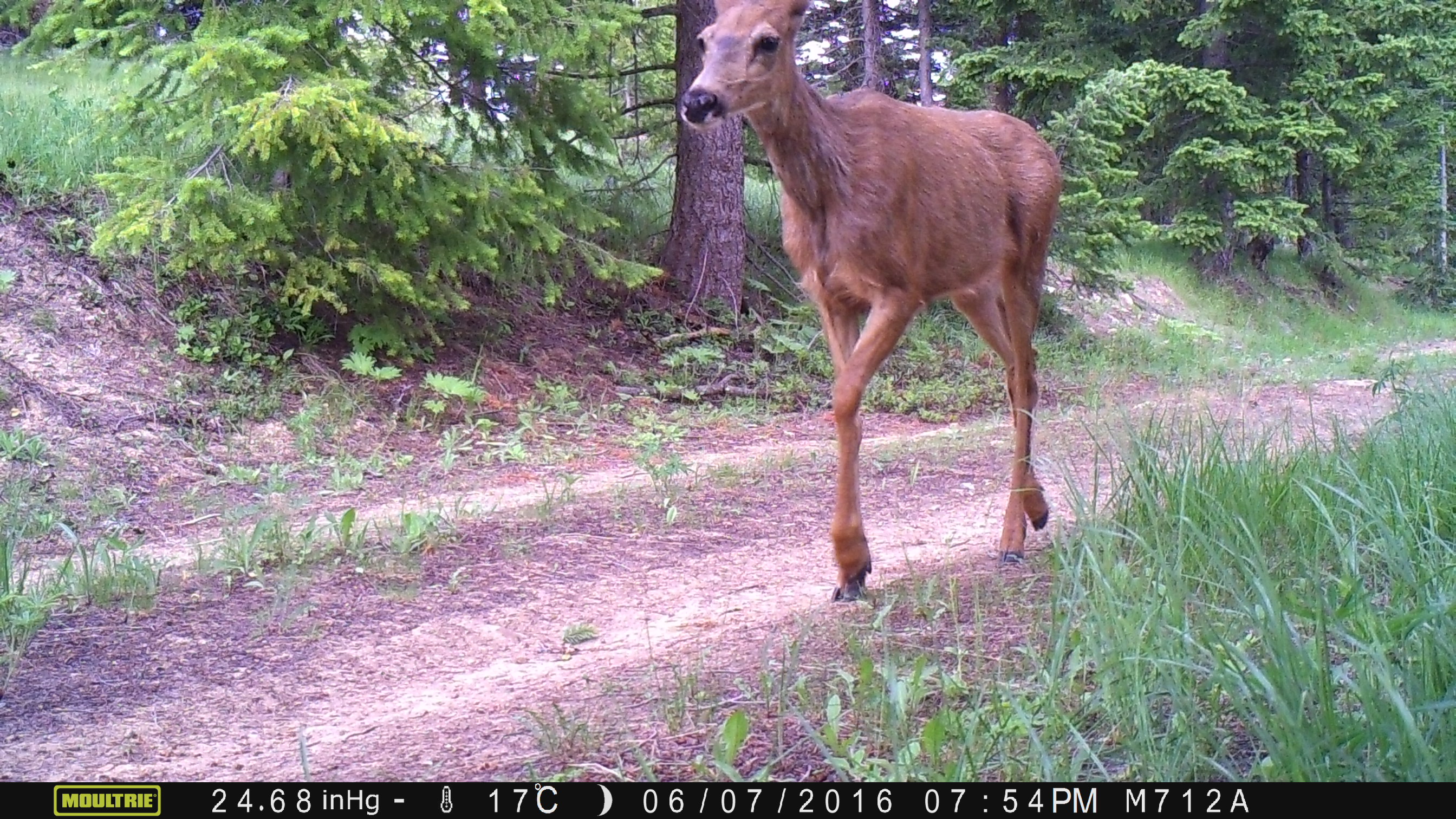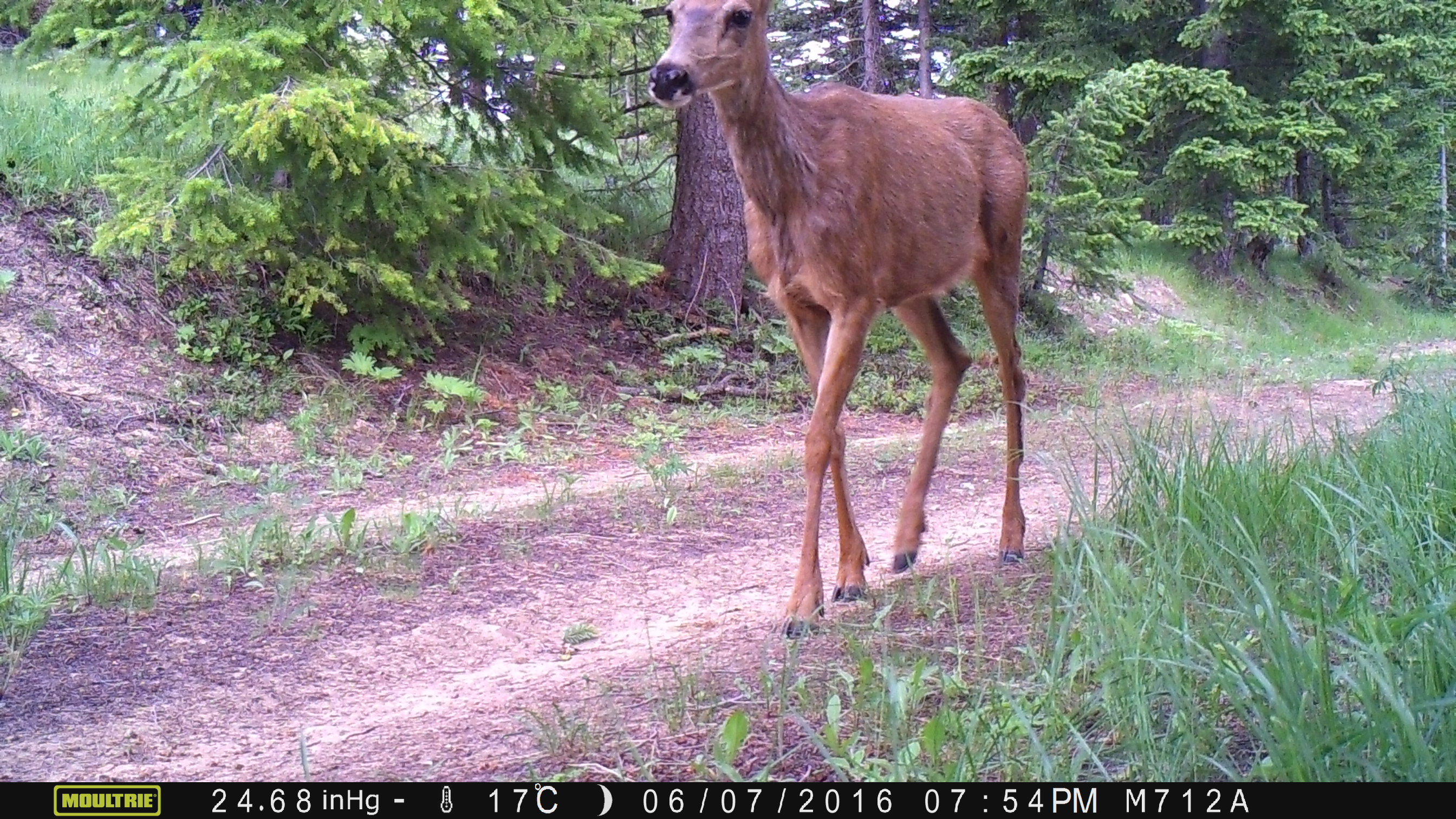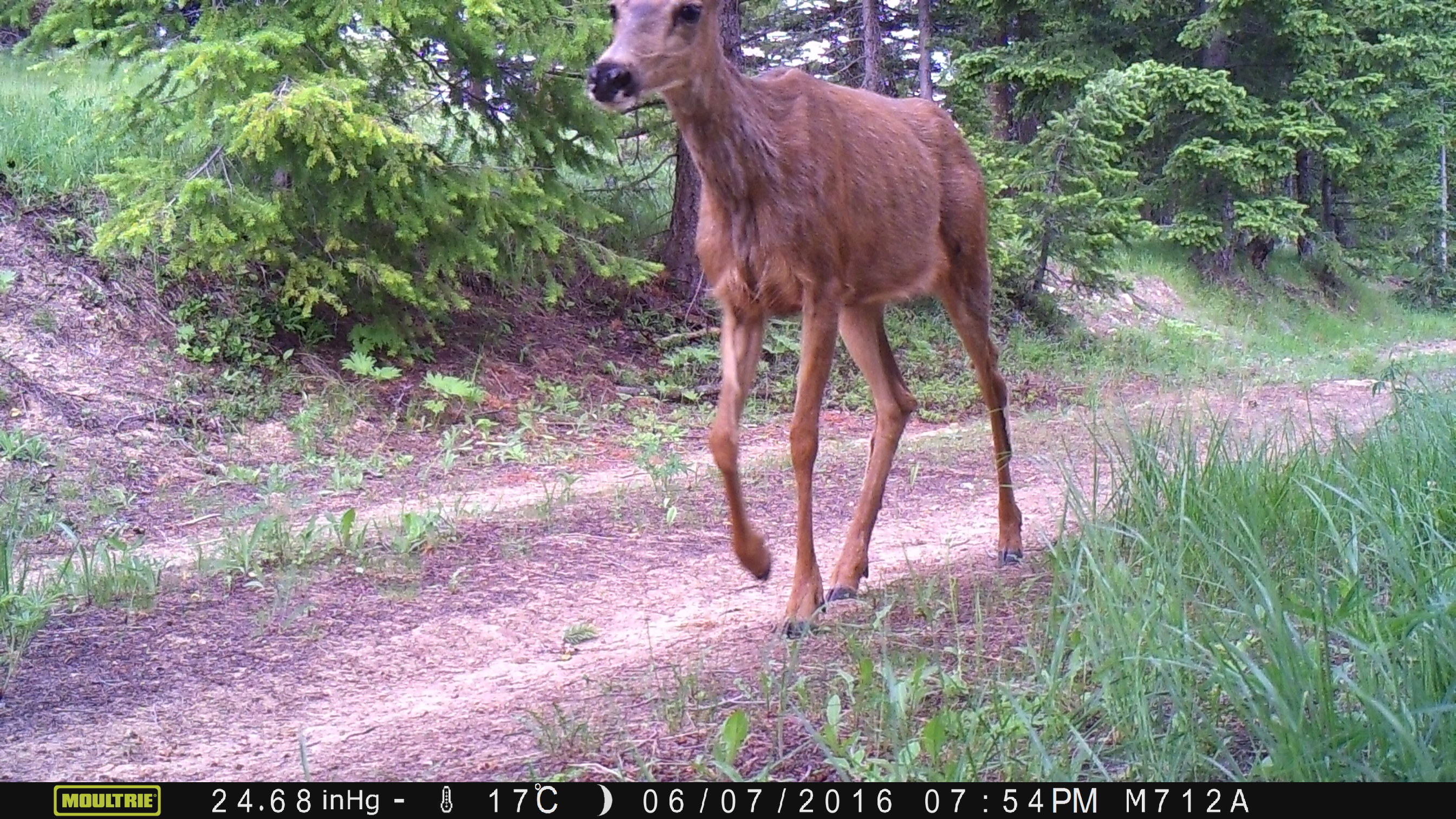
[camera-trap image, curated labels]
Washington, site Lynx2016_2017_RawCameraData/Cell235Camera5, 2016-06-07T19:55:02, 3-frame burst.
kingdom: Animalia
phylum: Chordata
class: Mammalia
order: Artiodactyla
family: Cervidae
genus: Odocoileus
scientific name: Odocoileus hemionus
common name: mule deer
Odocoileus hemionus (mule deer). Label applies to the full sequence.